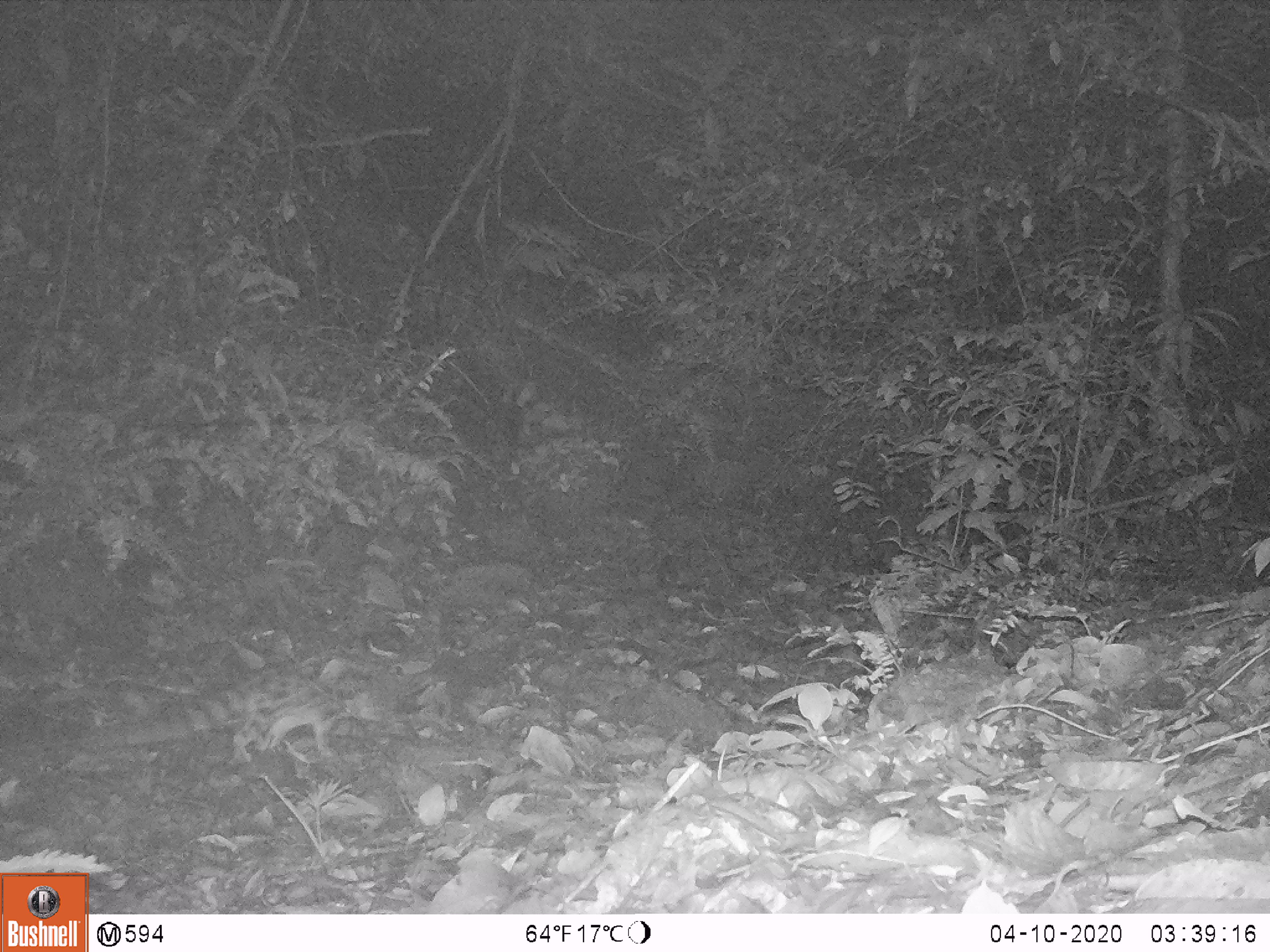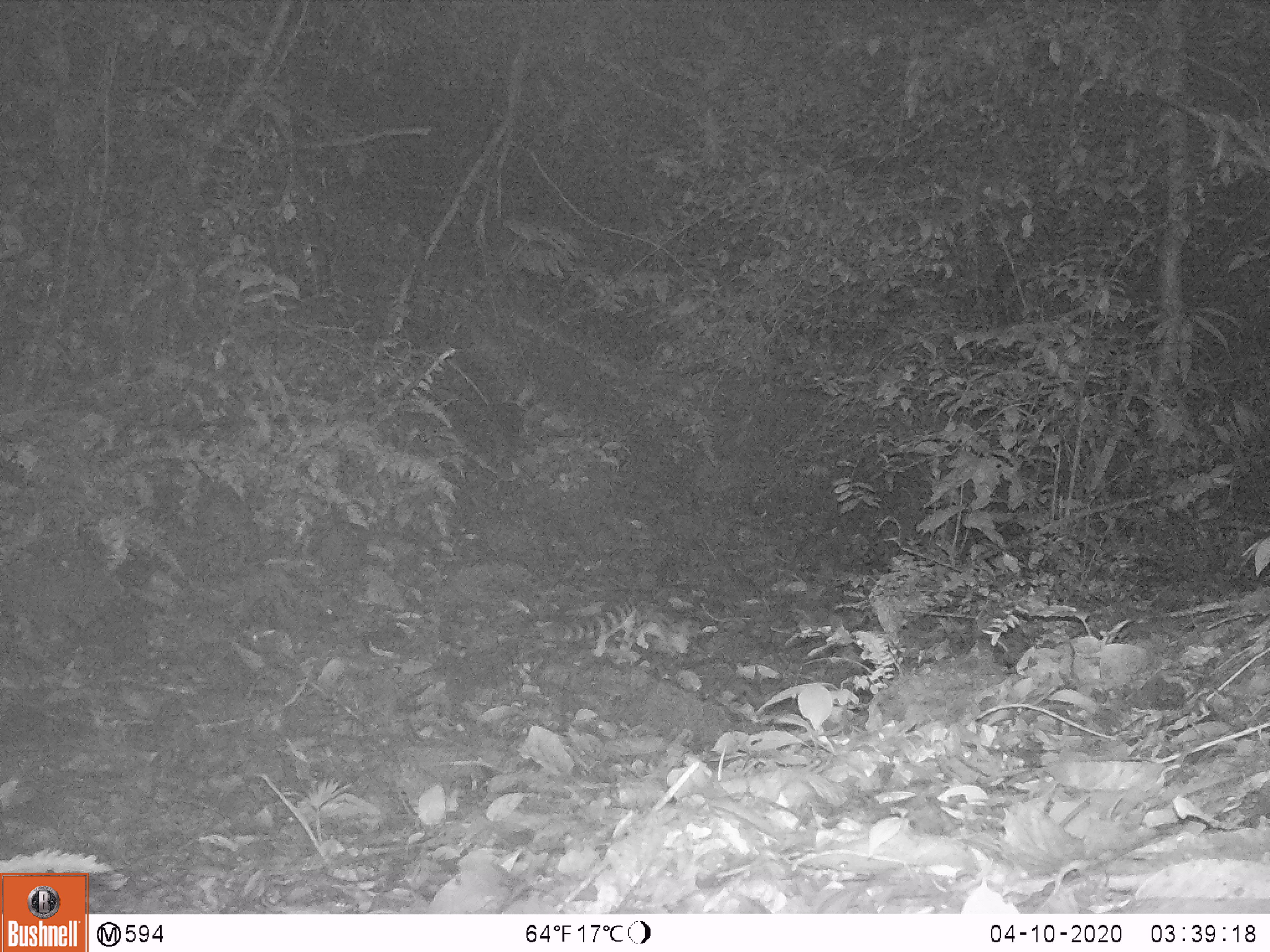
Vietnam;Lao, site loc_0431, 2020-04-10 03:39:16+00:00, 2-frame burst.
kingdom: Animalia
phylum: Chordata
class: Mammalia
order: Carnivora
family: Prionodontidae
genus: Prionodon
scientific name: Prionodon pardicolor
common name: spotted linsang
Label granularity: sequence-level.